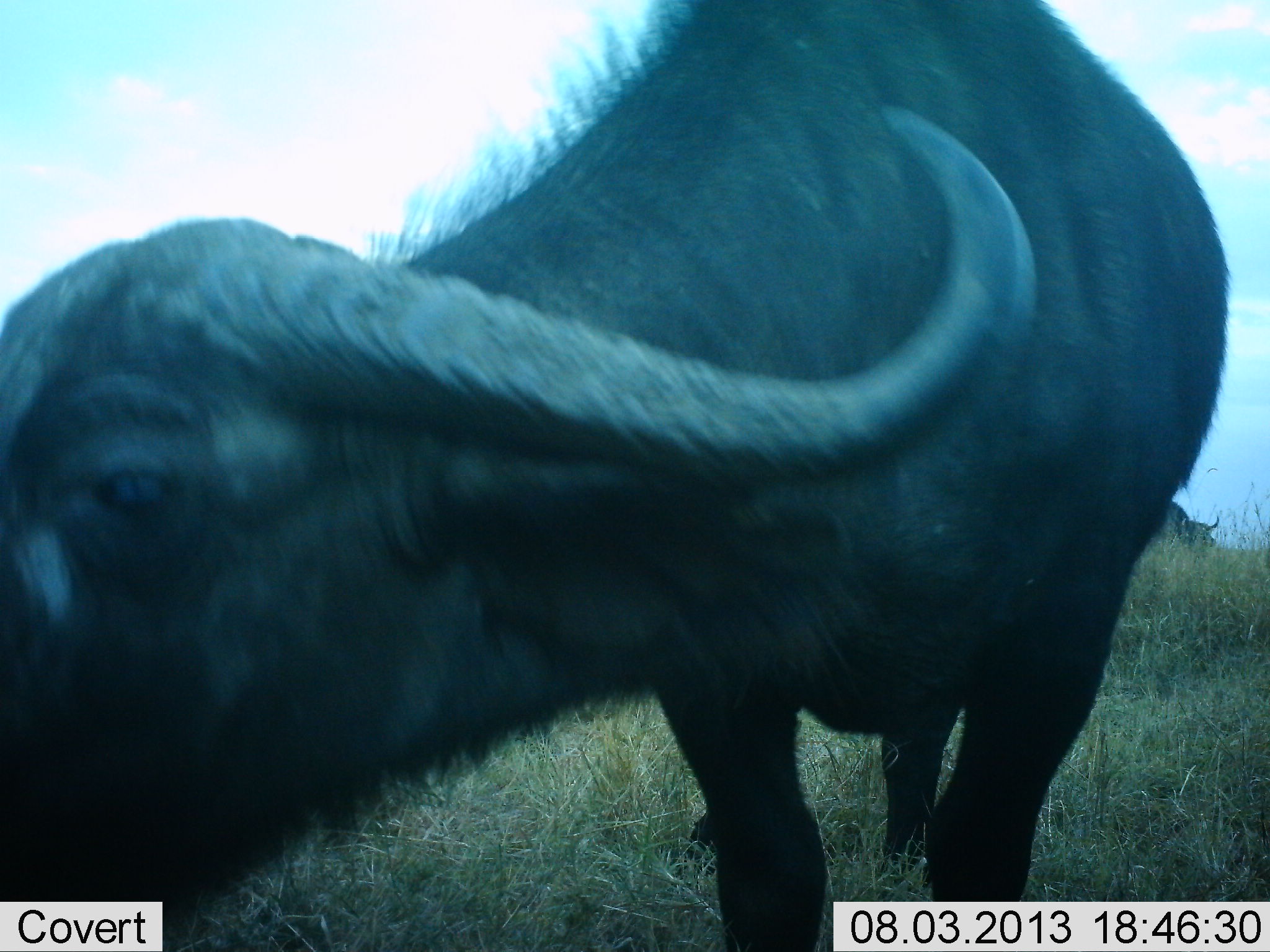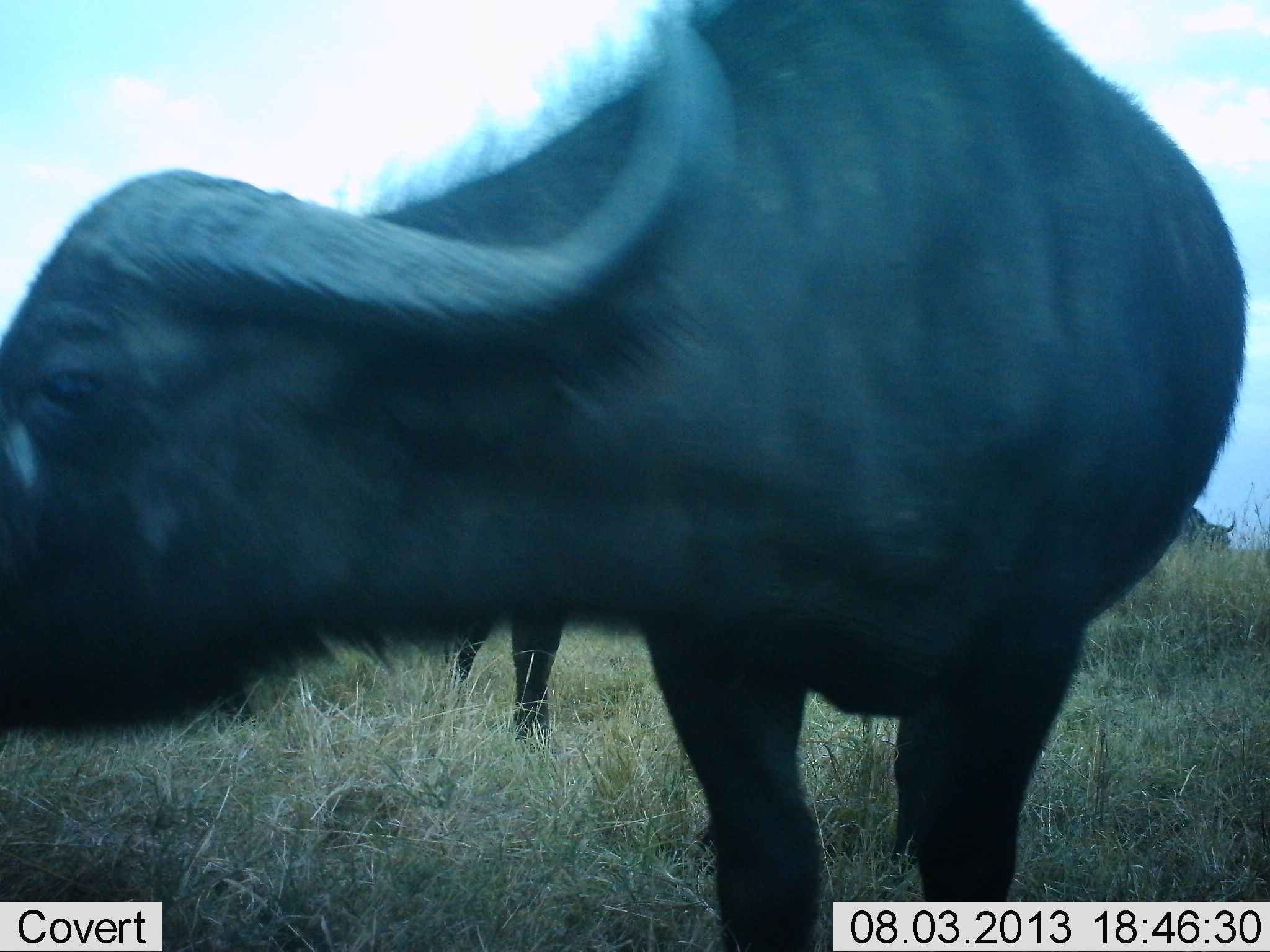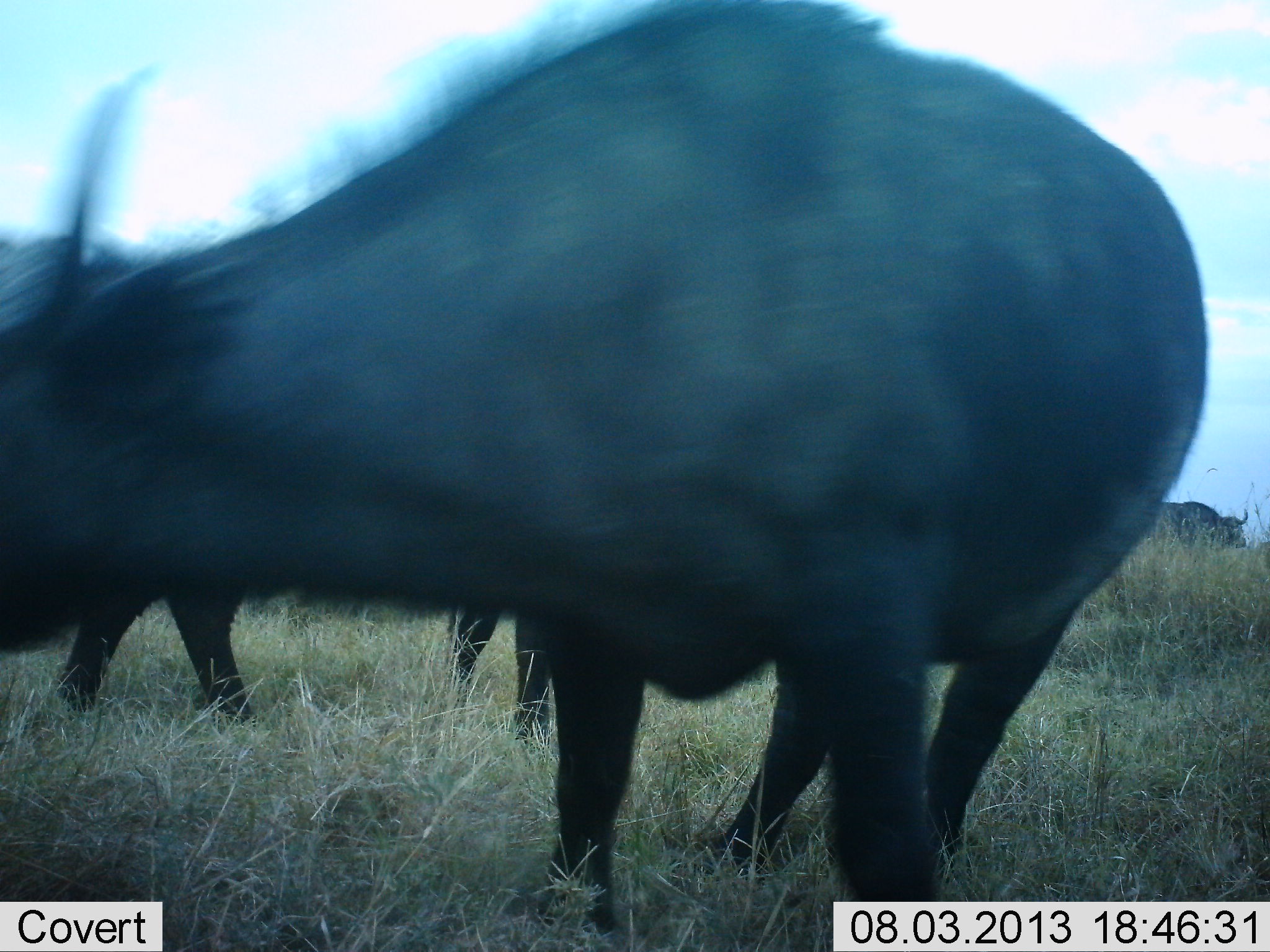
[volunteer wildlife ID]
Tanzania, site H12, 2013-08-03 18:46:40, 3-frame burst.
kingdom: Animalia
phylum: Chordata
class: Mammalia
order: Artiodactyla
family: Bovidae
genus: Syncerus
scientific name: Syncerus caffer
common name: cape buffalo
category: buffalo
Buffalo (cape buffalo) (Syncerus caffer), count 3. Behavior (volunteer vote fractions): standing 82%, resting 0%, moving 36%, interacting 0%. Young present (vote fraction): 0%. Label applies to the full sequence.